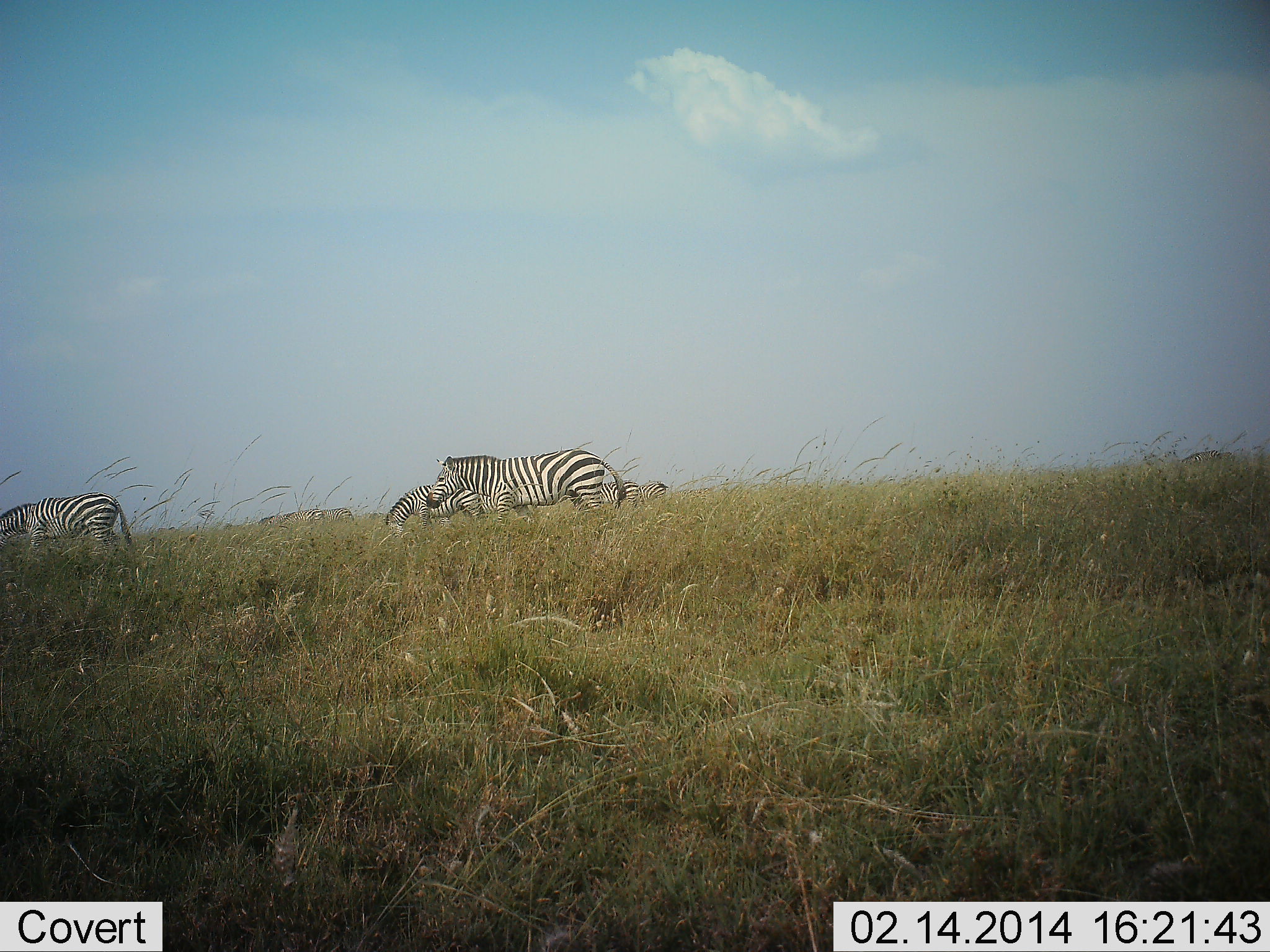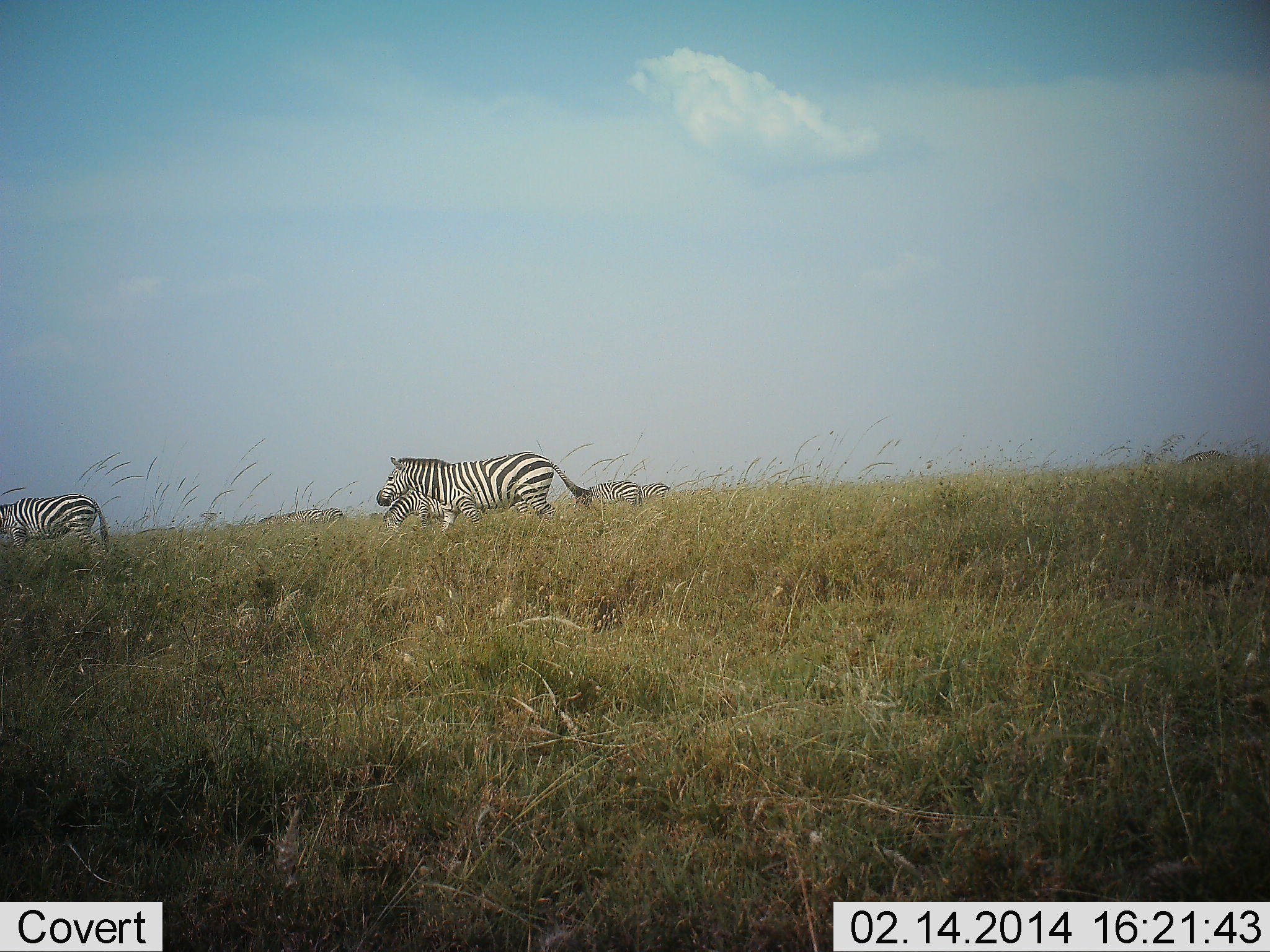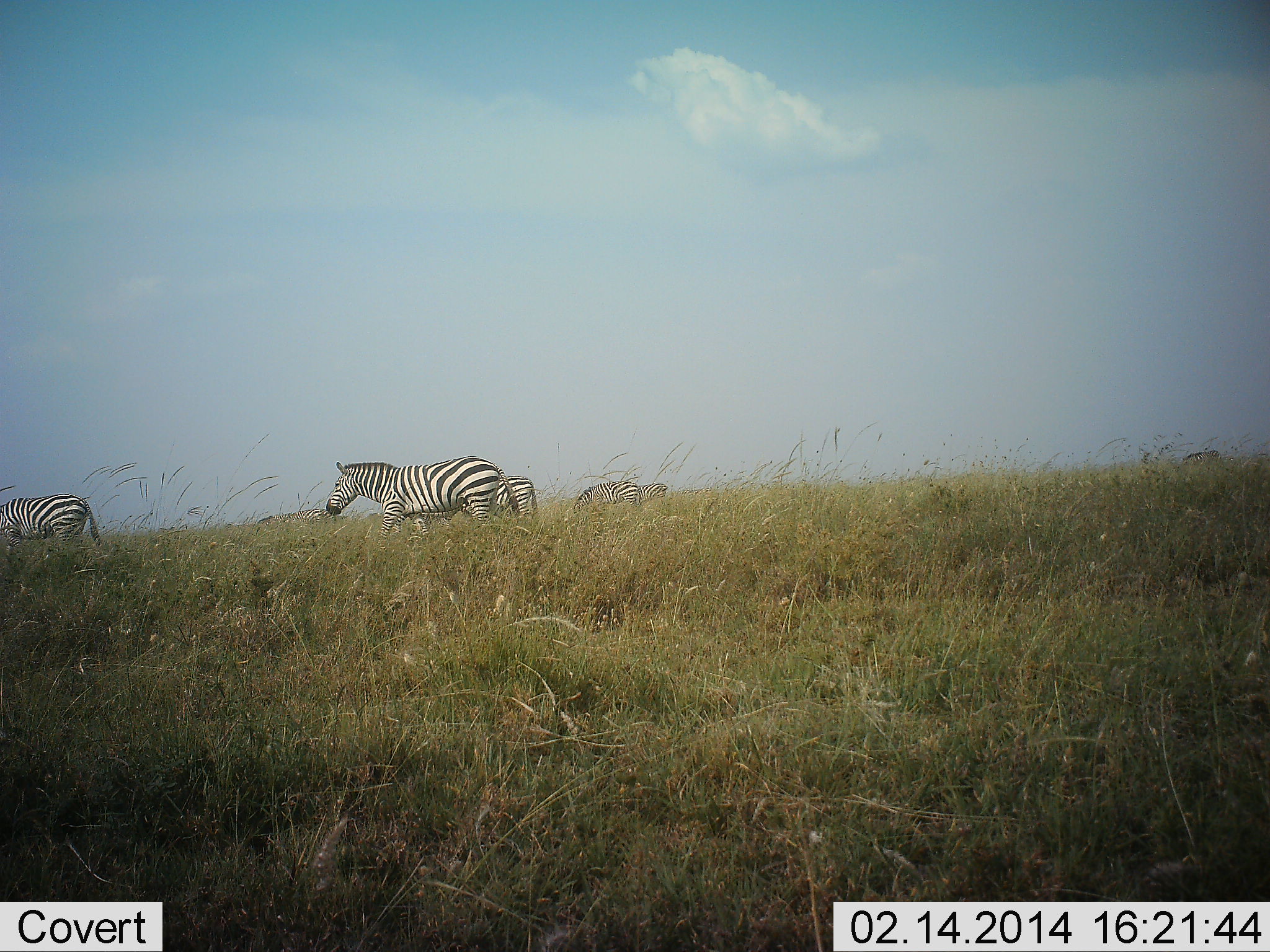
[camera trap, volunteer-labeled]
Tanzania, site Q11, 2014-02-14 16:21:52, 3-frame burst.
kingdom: Animalia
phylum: Chordata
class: Mammalia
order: Perissodactyla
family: Equidae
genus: Equus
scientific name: Equus quagga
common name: plains zebra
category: zebra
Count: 7.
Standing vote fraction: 30%.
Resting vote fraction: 0%.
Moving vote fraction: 100%.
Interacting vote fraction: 0%.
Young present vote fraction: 0%.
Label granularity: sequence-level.